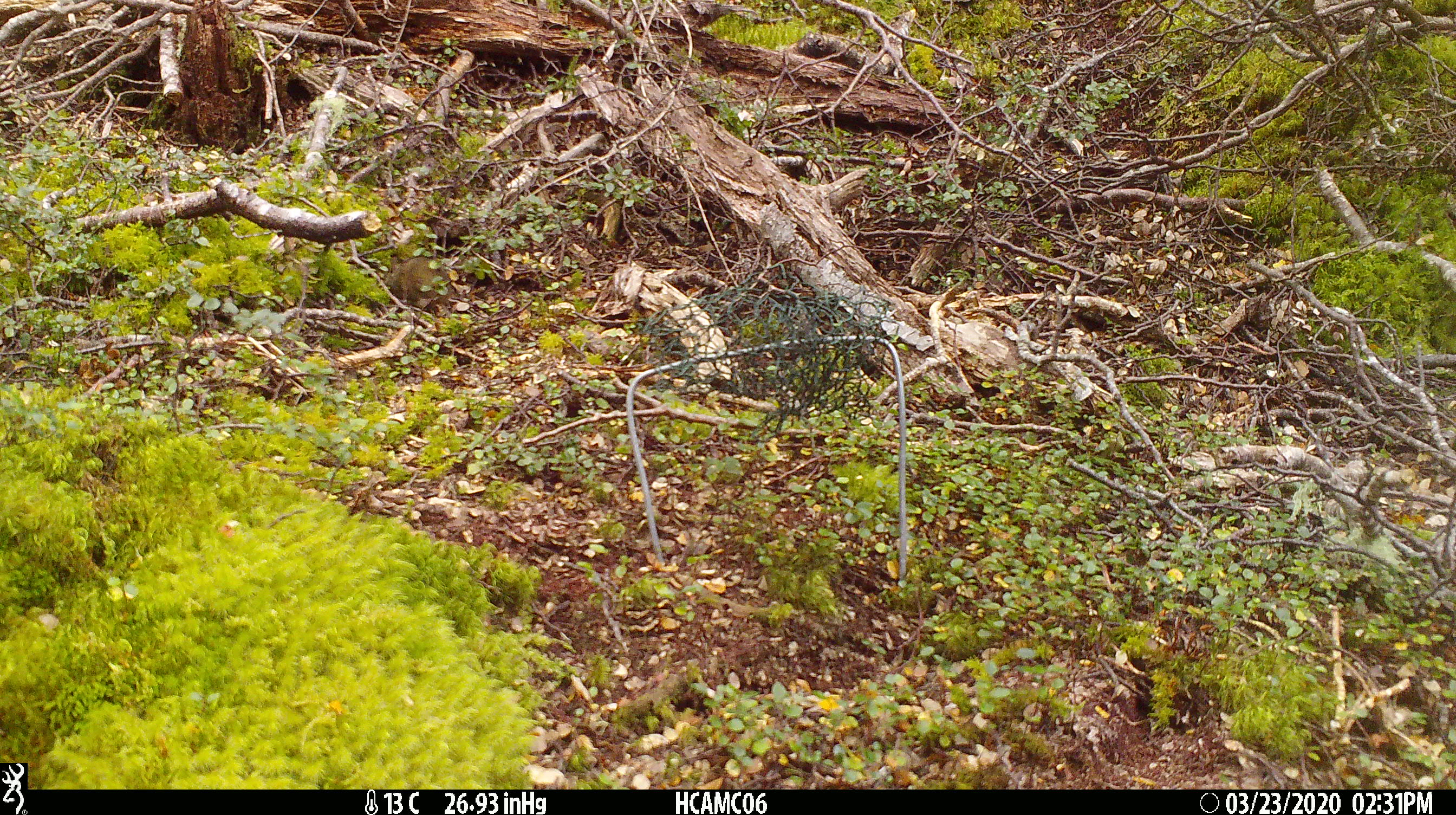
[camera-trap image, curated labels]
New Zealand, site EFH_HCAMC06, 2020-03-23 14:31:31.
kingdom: Animalia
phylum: Chordata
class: Mammalia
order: Rodentia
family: Muridae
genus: Mus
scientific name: Mus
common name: mouse